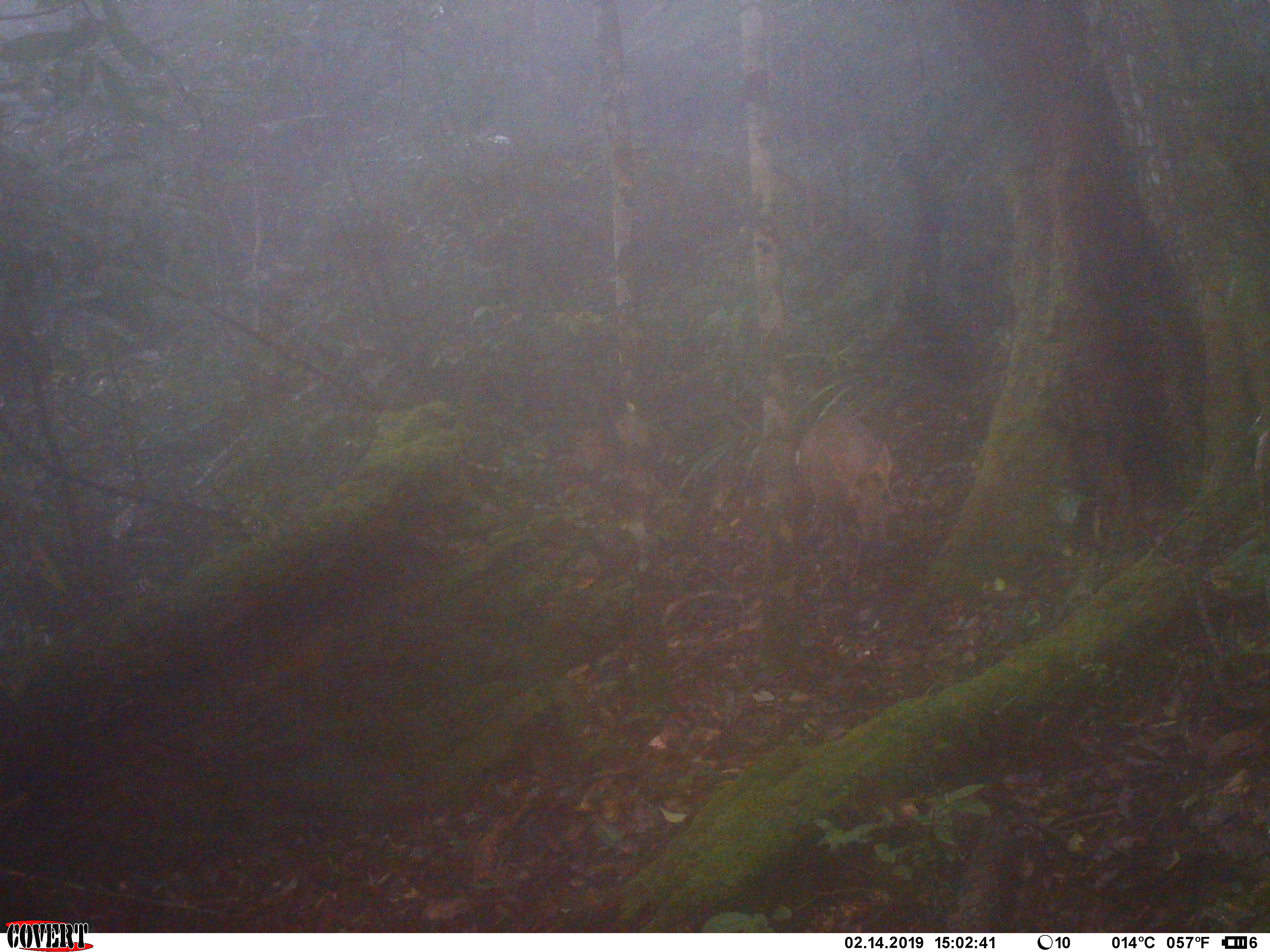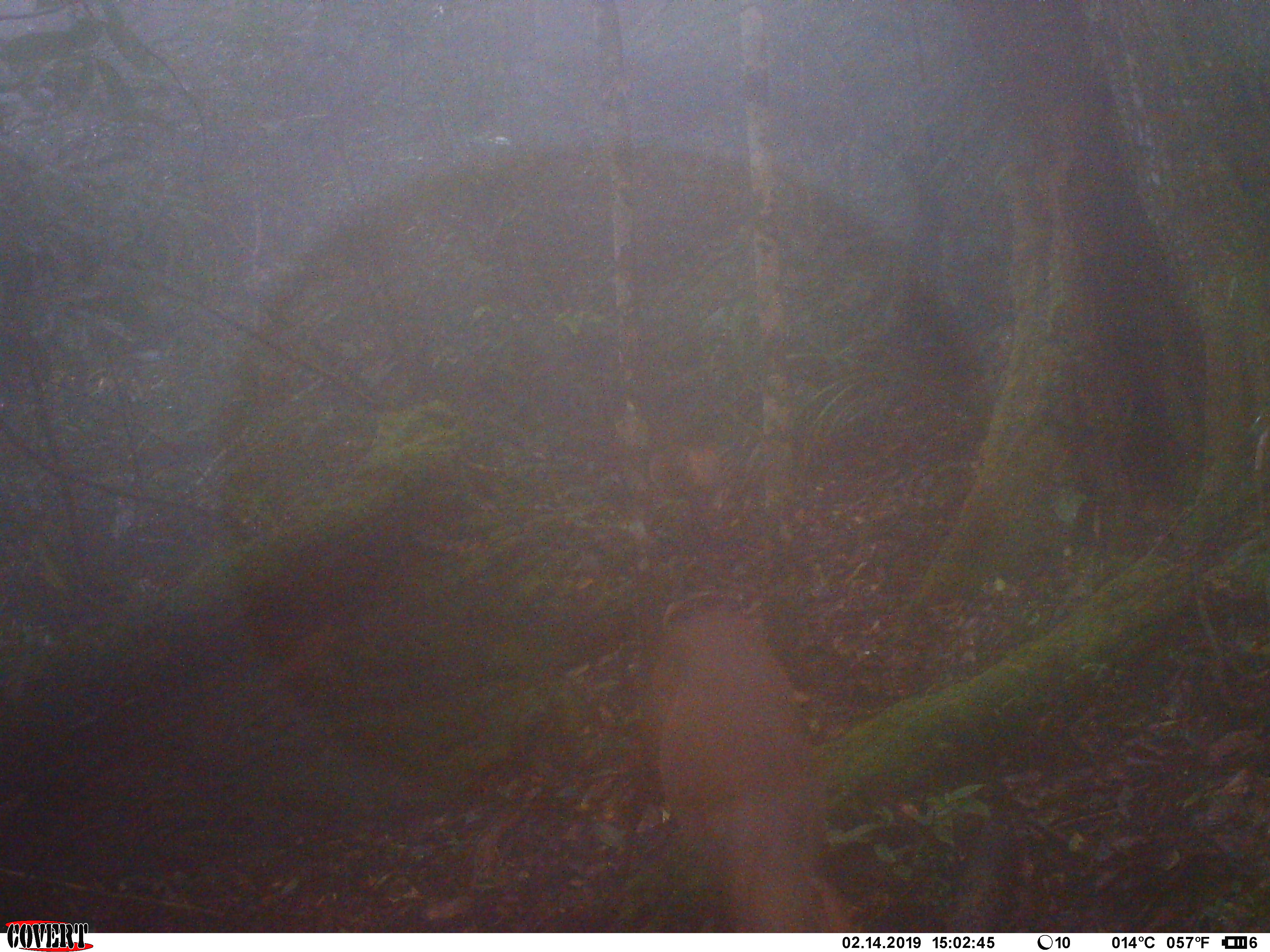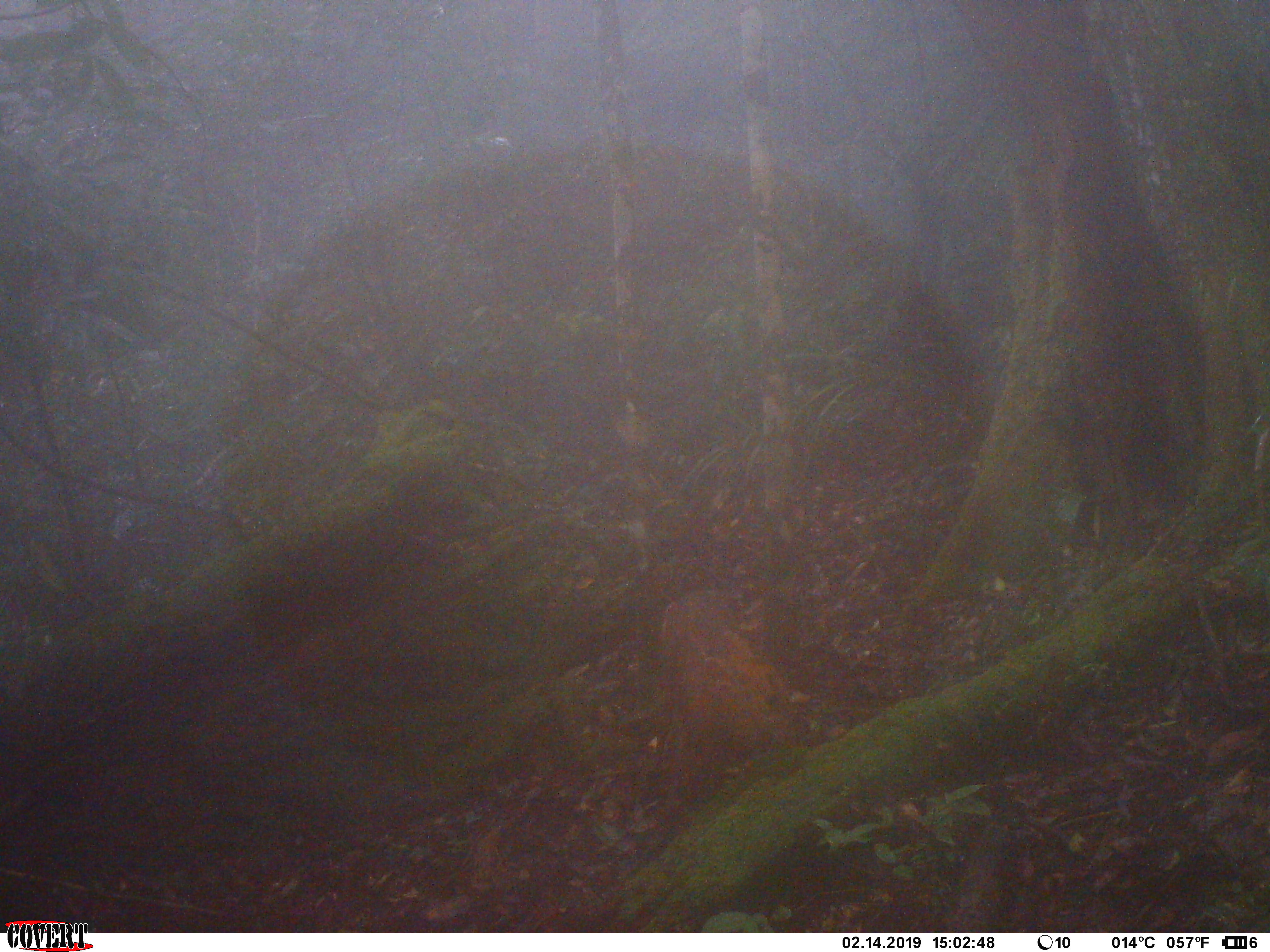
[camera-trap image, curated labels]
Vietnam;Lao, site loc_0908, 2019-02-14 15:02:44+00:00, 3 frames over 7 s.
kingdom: Animalia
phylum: Chordata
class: Mammalia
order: Artiodactyla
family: Cervidae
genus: Muntiacus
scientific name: Muntiacus rooseveltorum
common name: roosevelt's muntjac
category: roosevelts muntjac group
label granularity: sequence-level